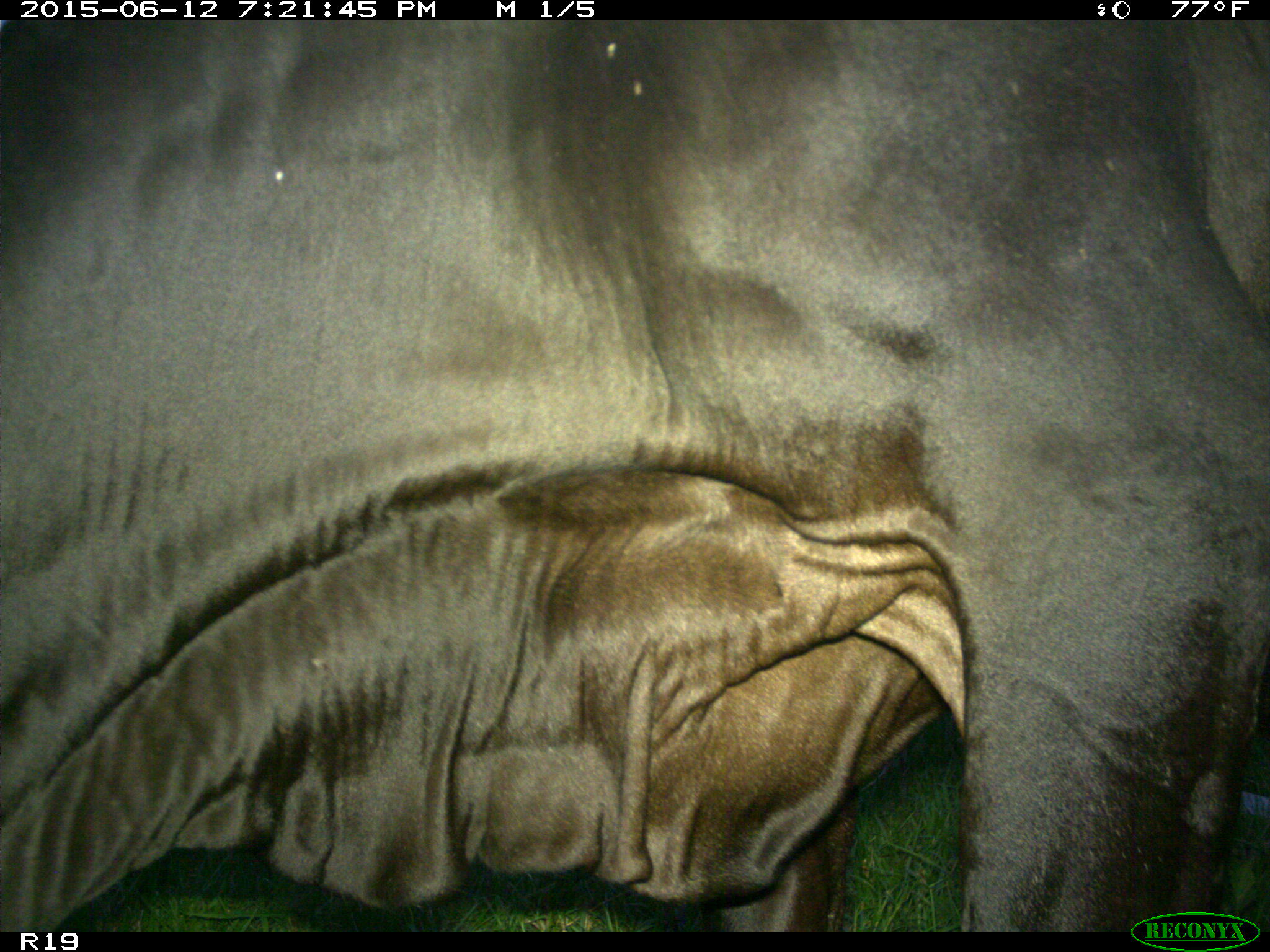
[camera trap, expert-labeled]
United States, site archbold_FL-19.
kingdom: Animalia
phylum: Chordata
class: Mammalia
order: Artiodactyla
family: Bovidae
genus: Bos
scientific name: Bos taurus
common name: domestic cow